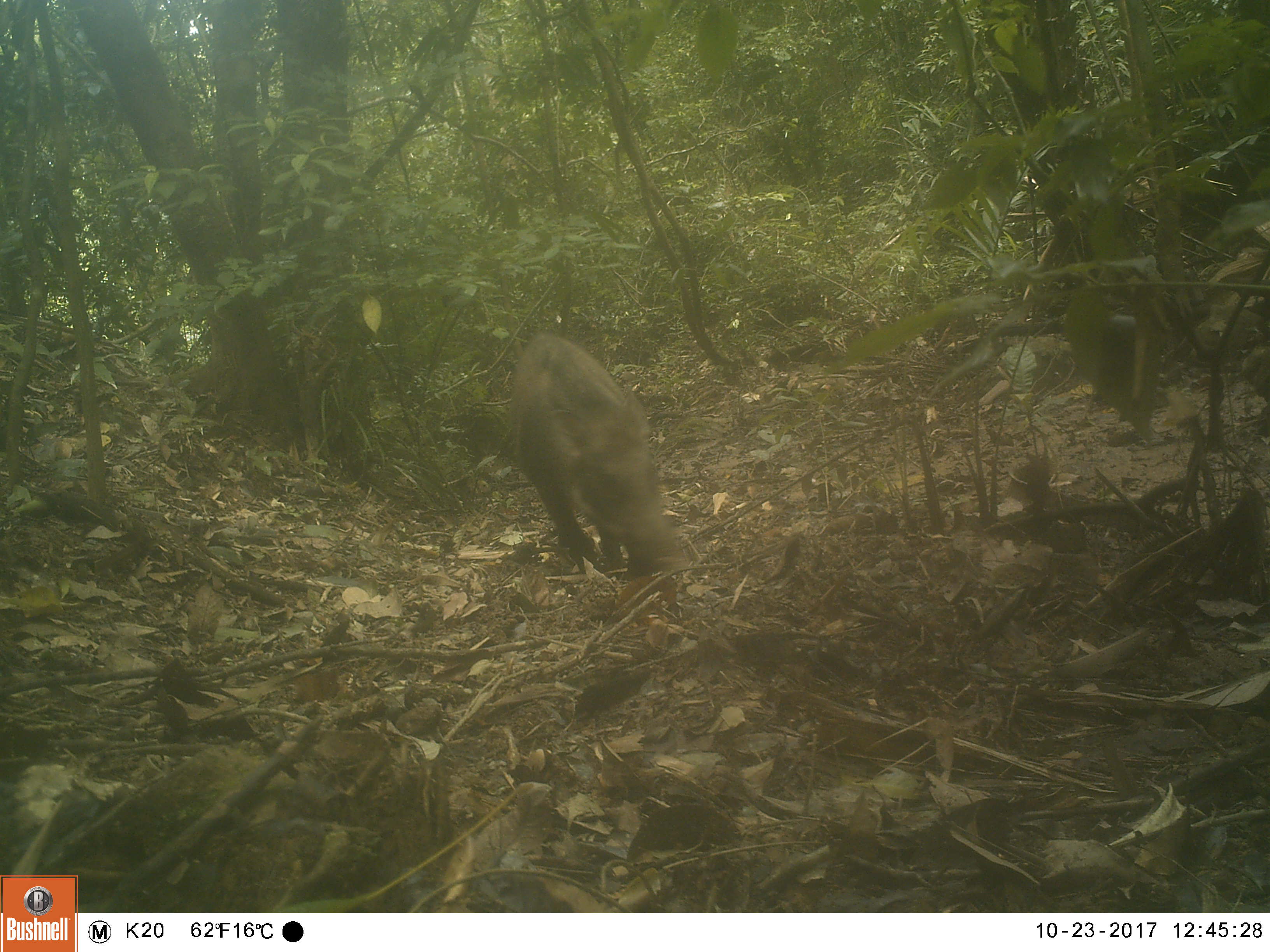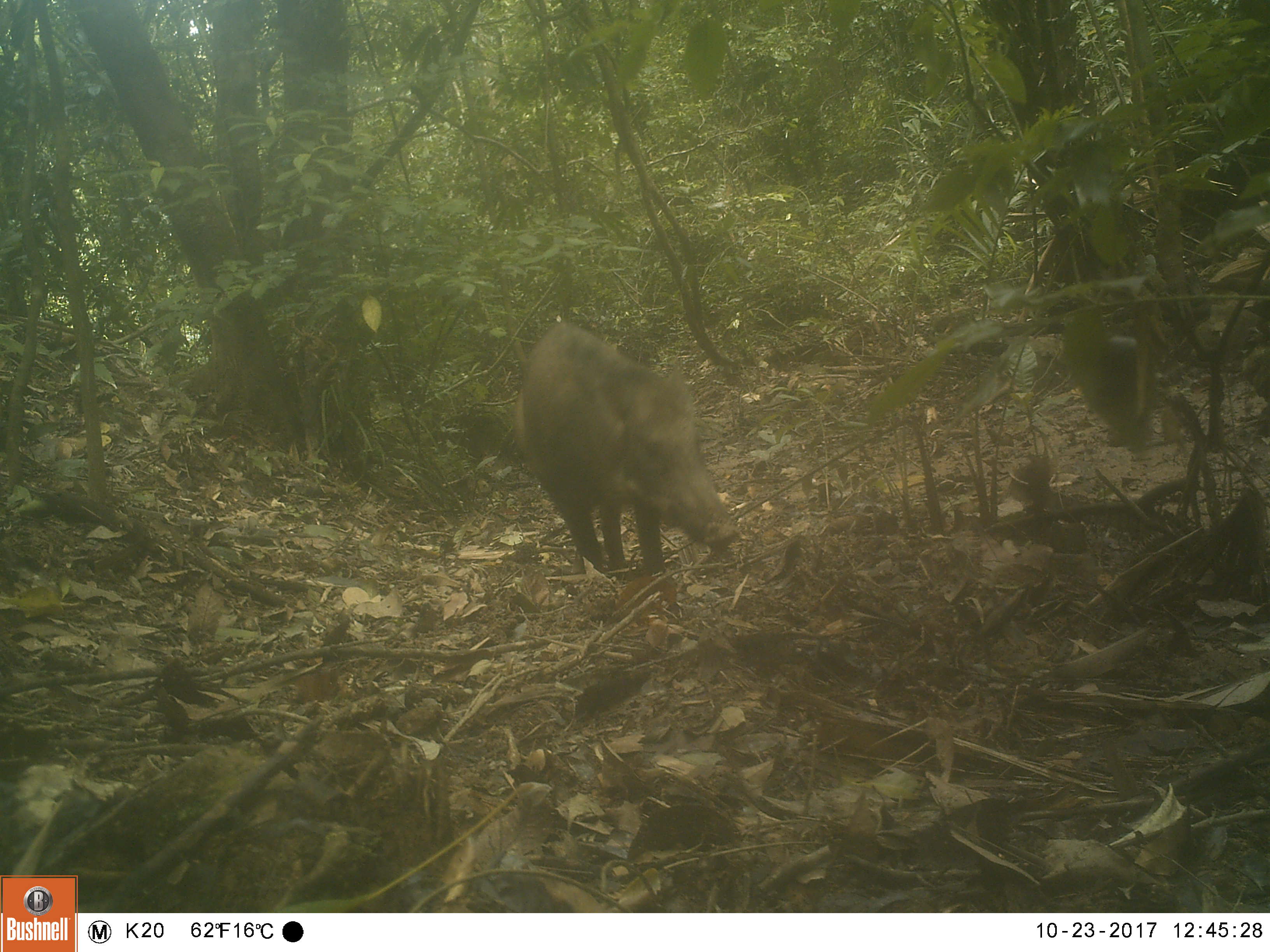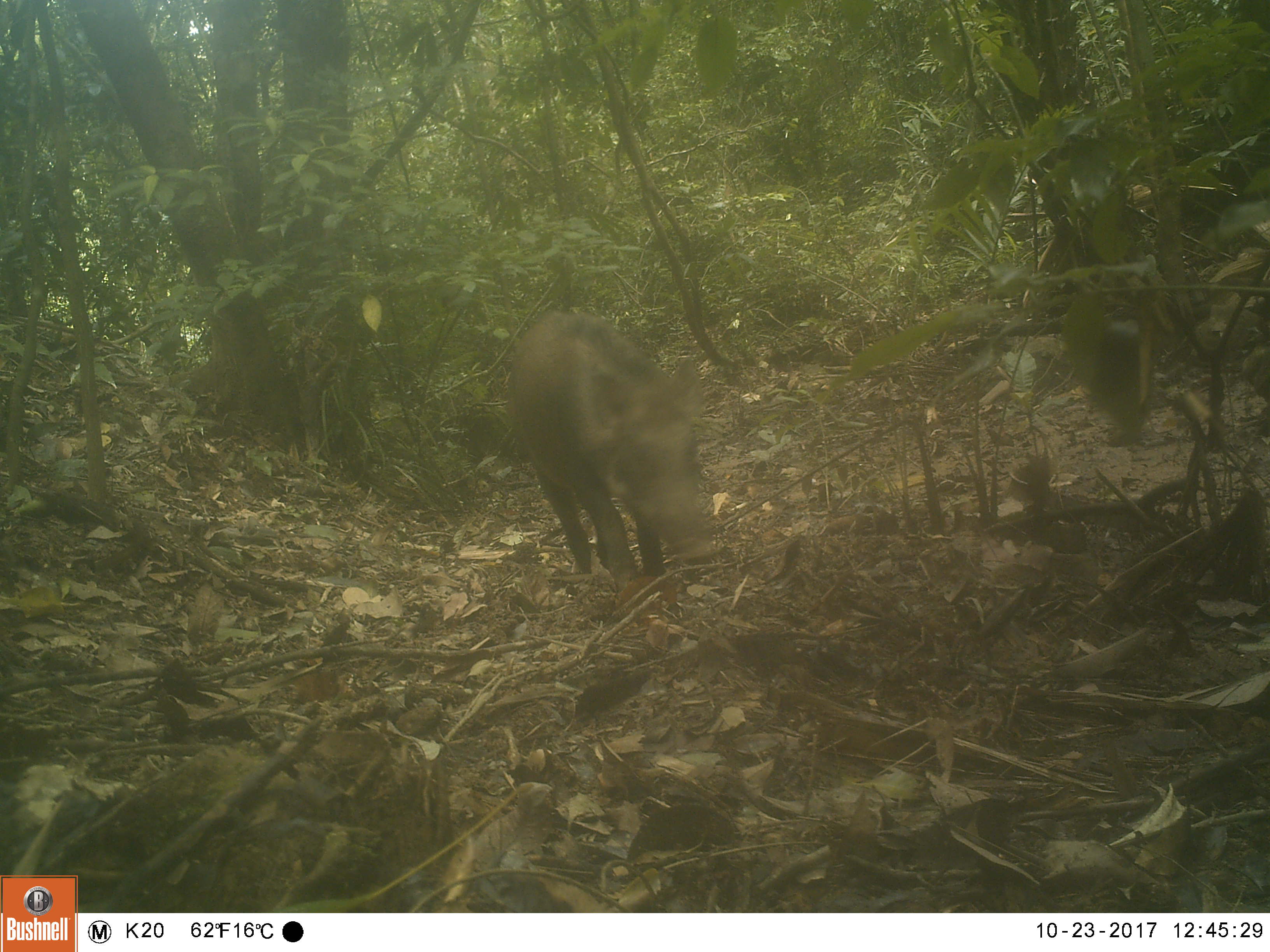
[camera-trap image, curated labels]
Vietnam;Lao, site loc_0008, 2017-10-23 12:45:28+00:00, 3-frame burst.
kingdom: Animalia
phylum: Chordata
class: Mammalia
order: Artiodactyla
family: Suidae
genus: Sus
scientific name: Sus scrofa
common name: eurasian wild pig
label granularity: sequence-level